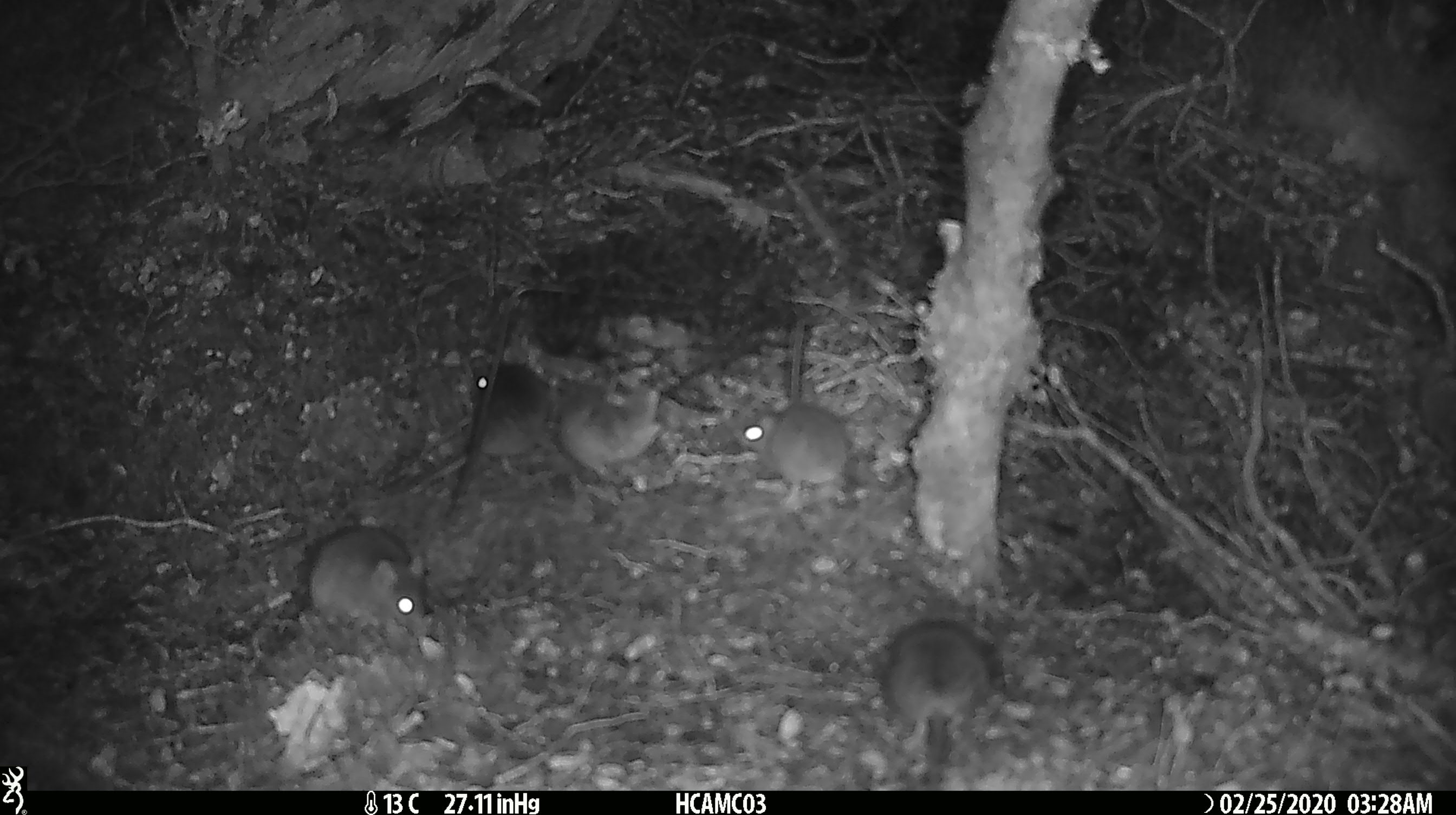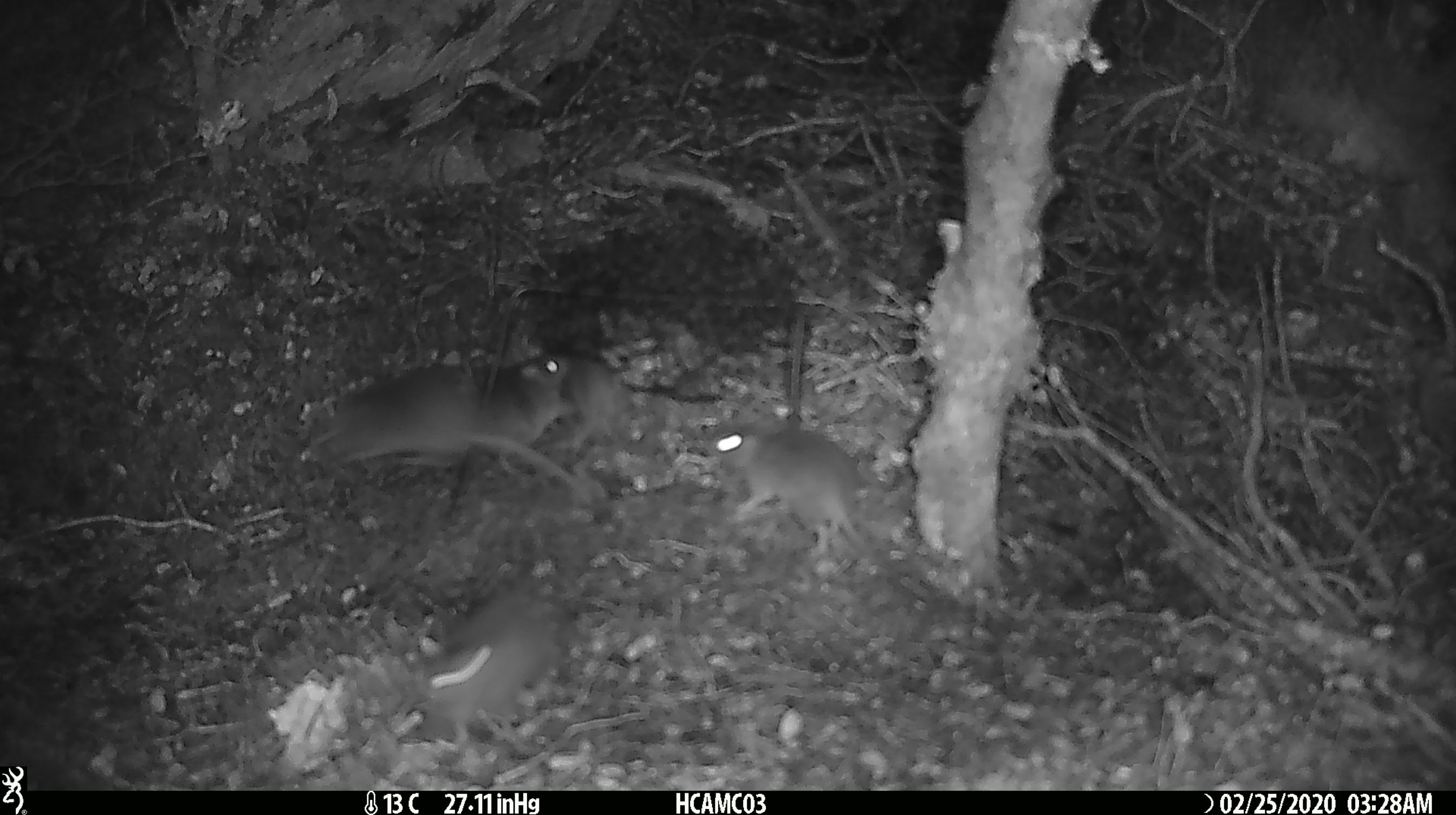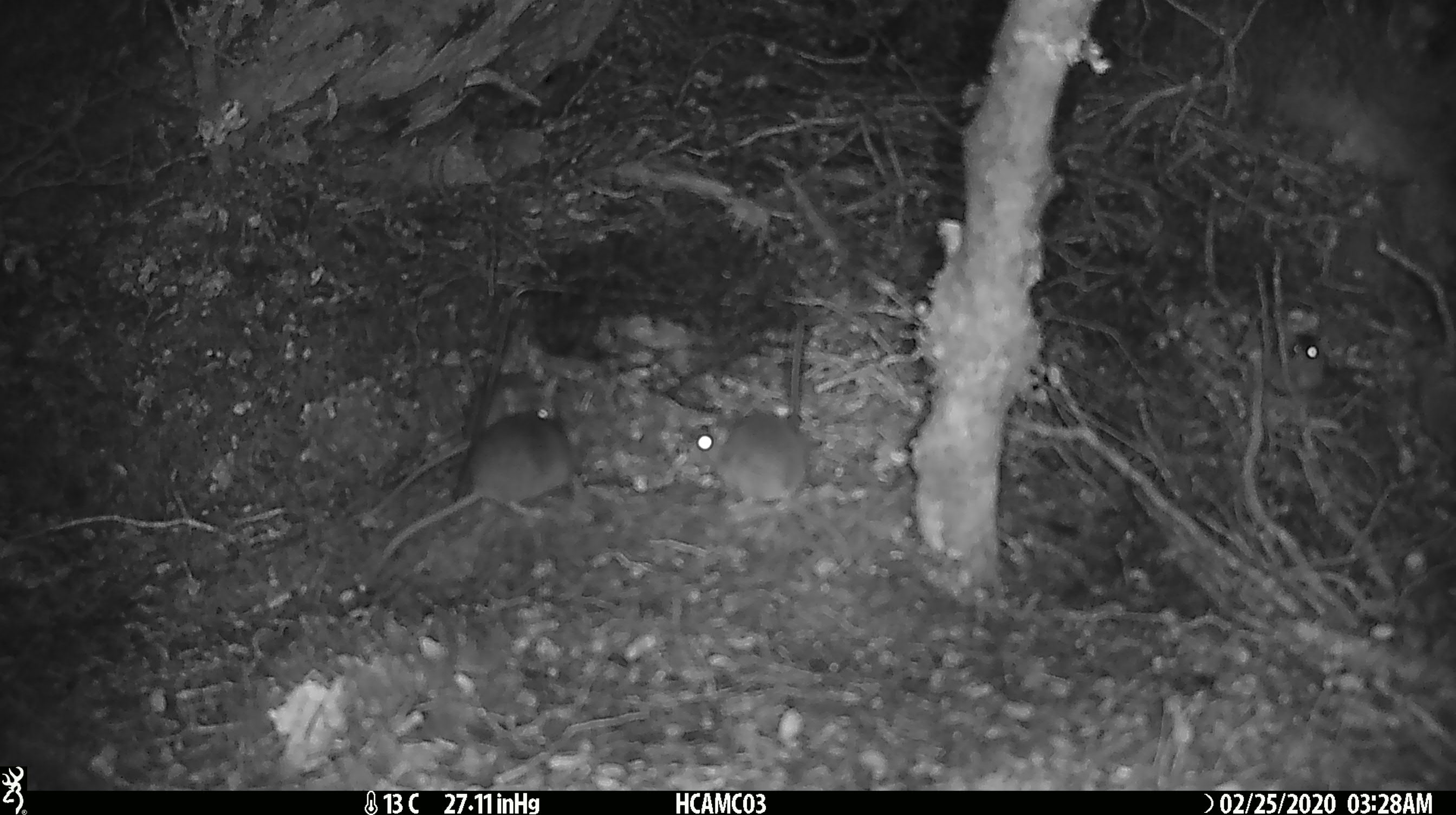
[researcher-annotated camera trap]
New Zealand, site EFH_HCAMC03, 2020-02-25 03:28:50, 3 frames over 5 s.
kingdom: Animalia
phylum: Chordata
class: Mammalia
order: Rodentia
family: Muridae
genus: Mus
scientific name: Mus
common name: mouse